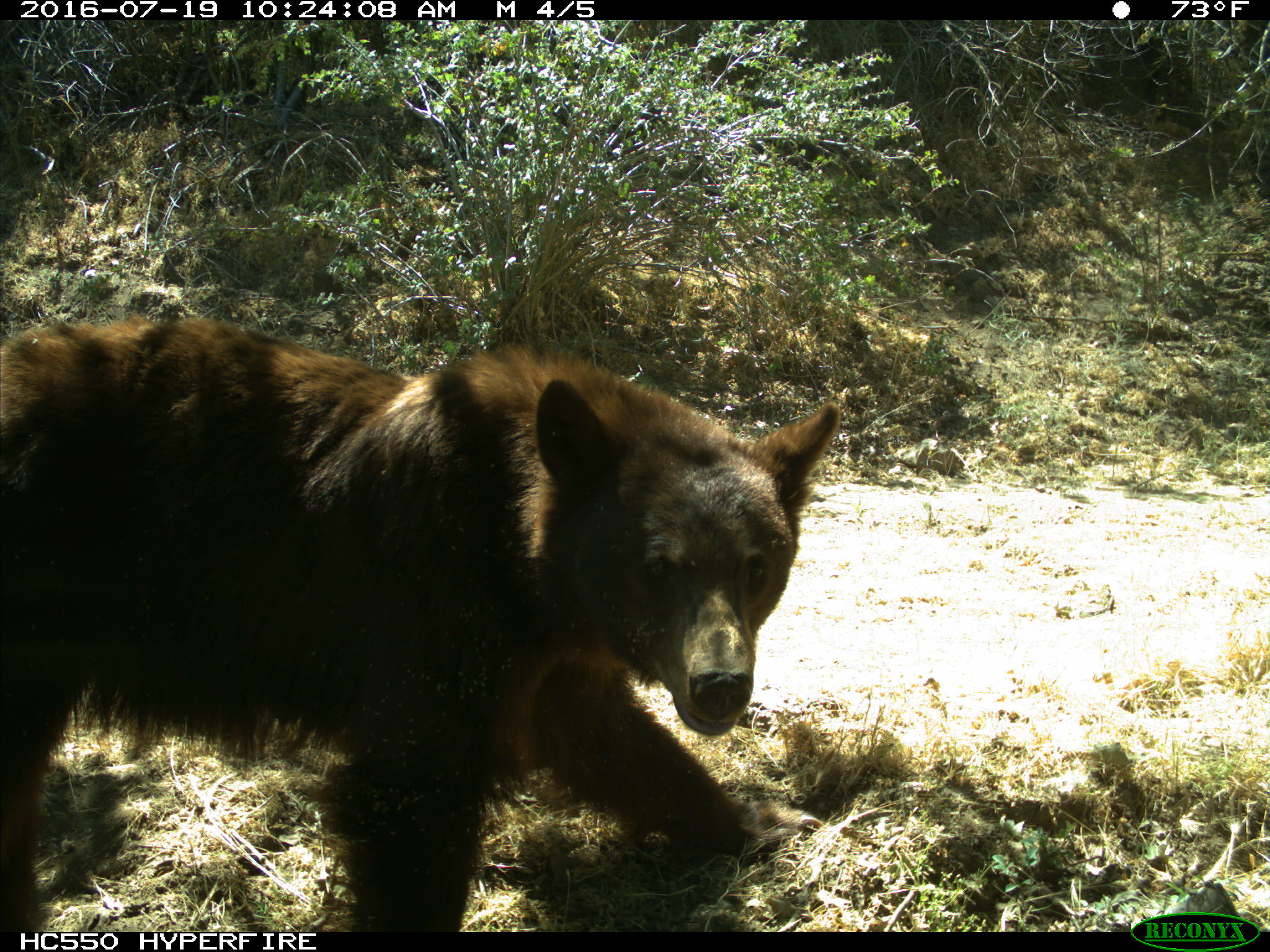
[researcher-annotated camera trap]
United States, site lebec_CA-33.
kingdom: Animalia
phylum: Chordata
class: Mammalia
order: Carnivora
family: Ursidae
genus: Ursus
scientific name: Ursus americanus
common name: american black bear